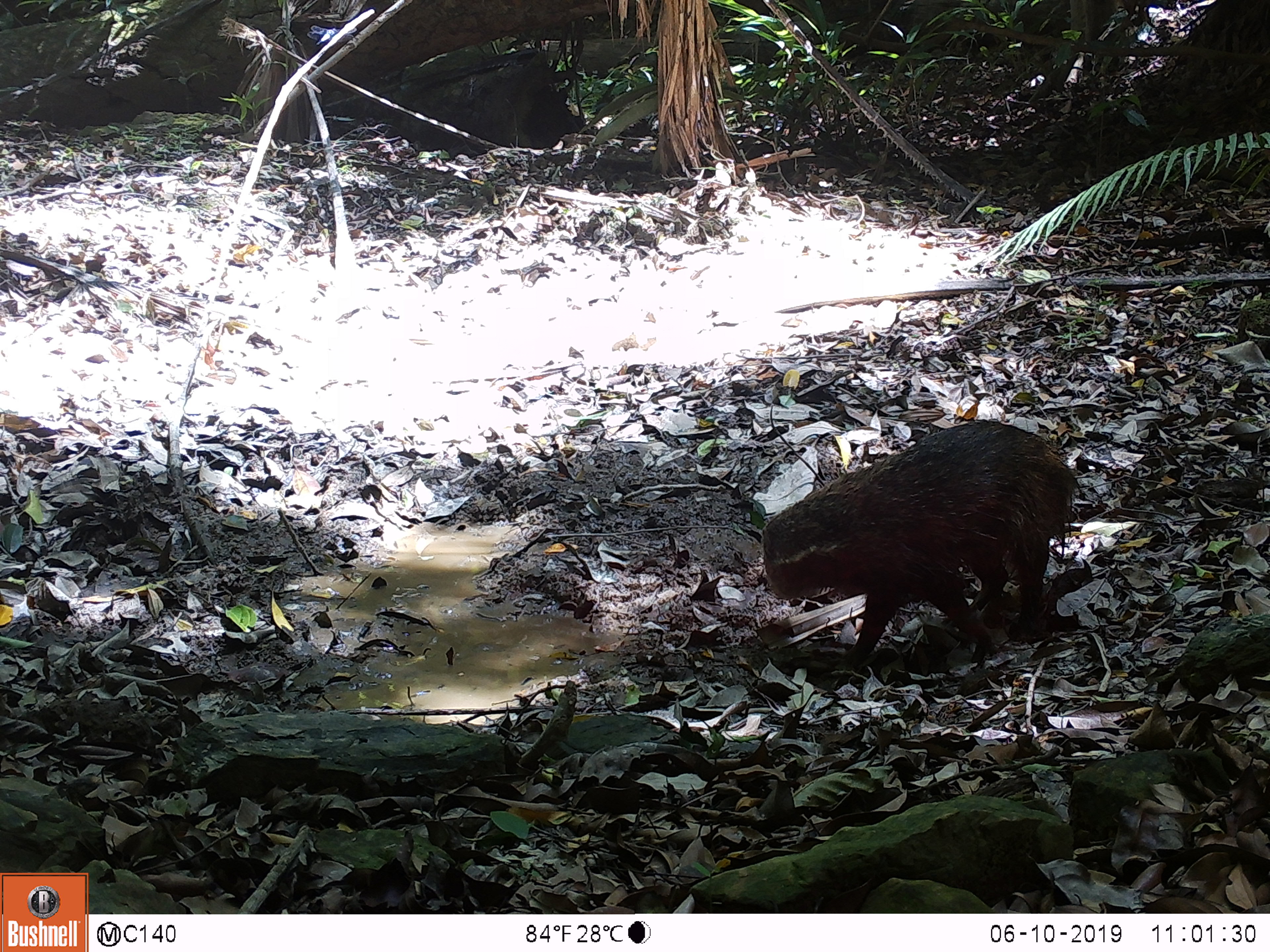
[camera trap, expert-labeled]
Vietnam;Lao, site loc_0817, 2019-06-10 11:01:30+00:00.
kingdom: Animalia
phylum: Chordata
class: Mammalia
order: Carnivora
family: Herpestidae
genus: Urva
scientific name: Urva urva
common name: crab-eating mongoose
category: crab eating mongoose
Crab eating mongoose (crab-eating mongoose) (Urva urva). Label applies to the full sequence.